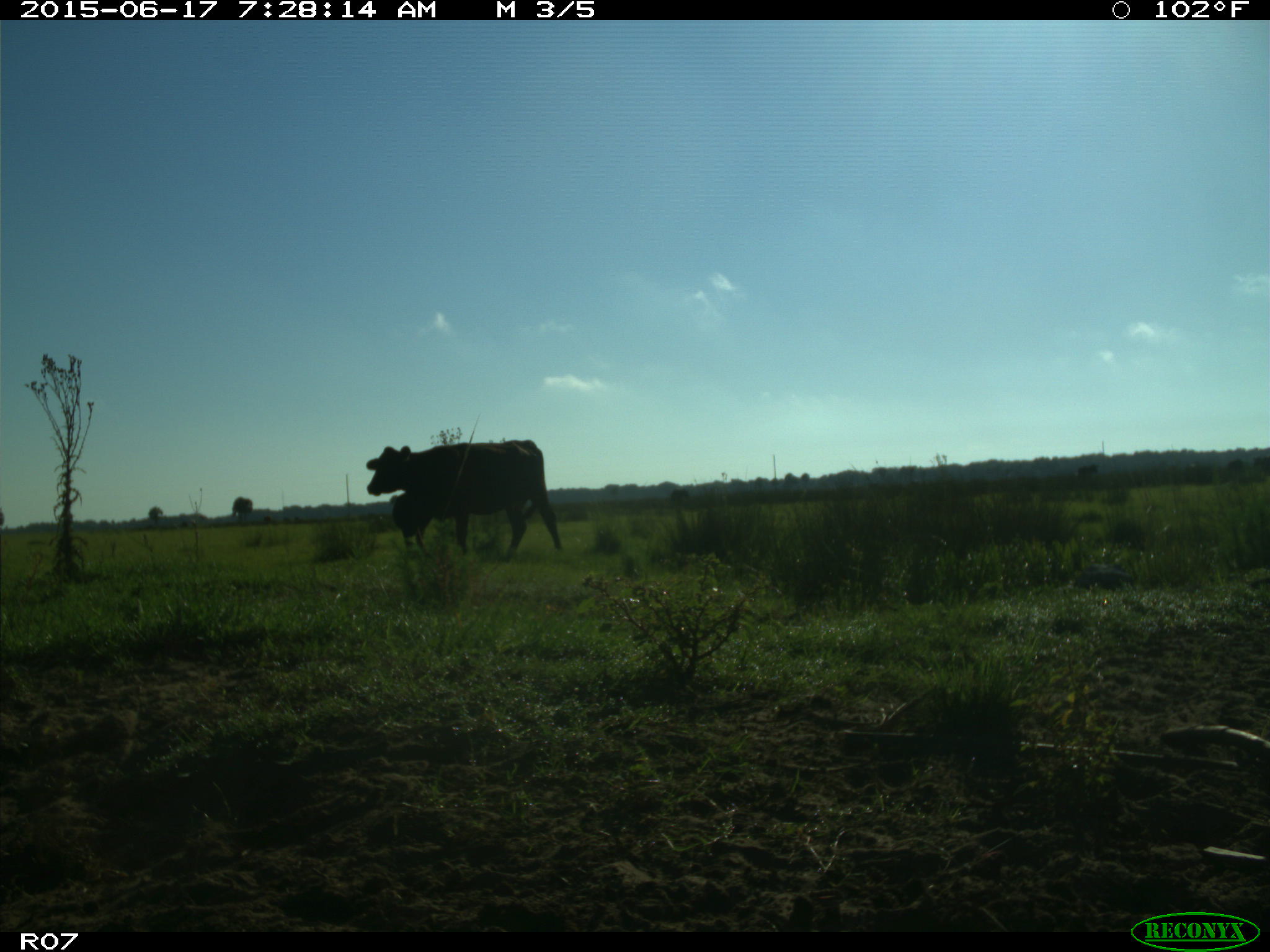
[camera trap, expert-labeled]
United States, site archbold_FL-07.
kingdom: Animalia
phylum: Chordata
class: Mammalia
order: Artiodactyla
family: Bovidae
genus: Bos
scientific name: Bos taurus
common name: domestic cow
Bos taurus (domestic cow).